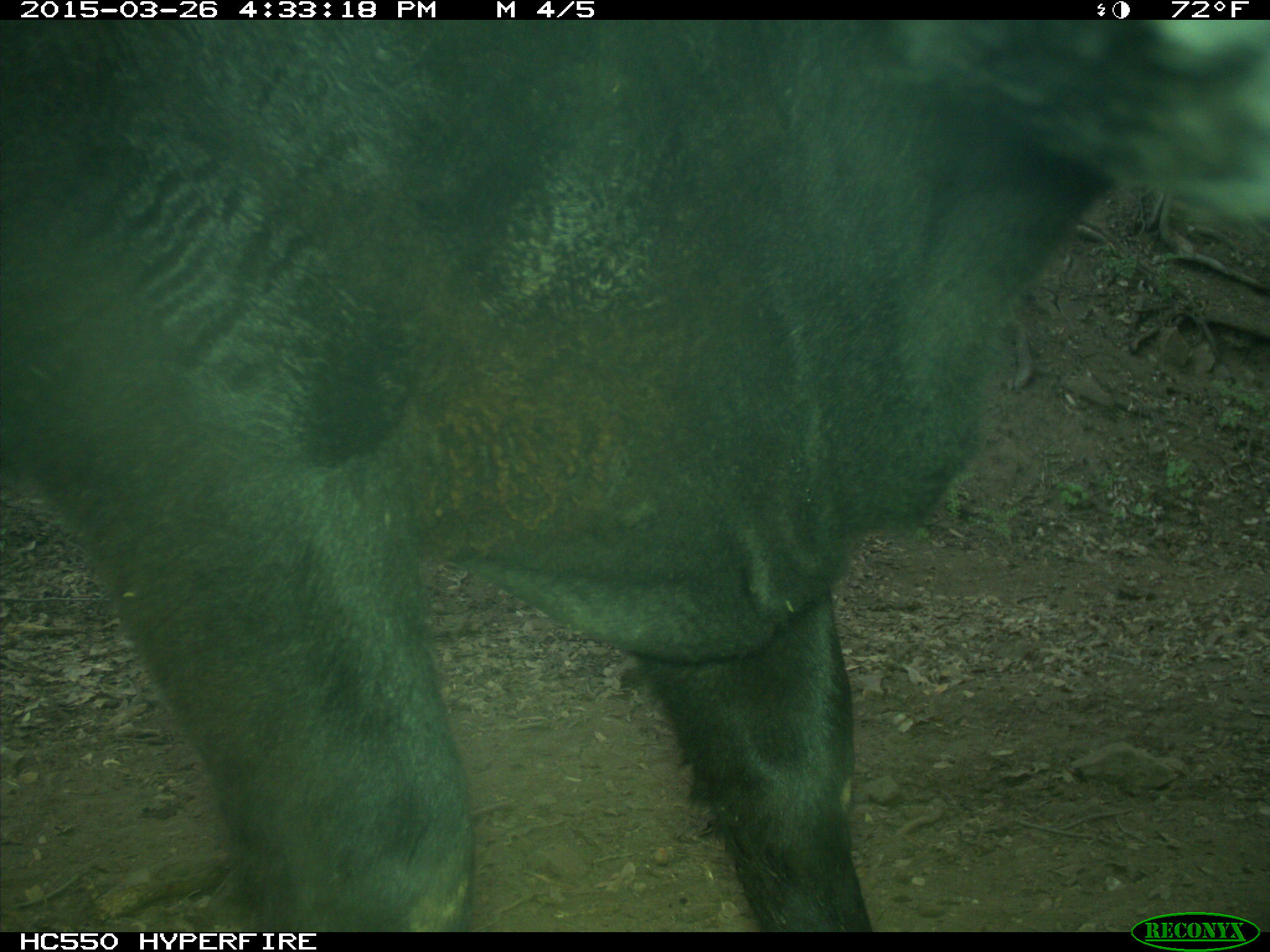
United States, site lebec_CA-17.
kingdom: Animalia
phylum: Chordata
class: Mammalia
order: Artiodactyla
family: Bovidae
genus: Bos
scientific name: Bos taurus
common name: domestic cow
Bos taurus (domestic cow).